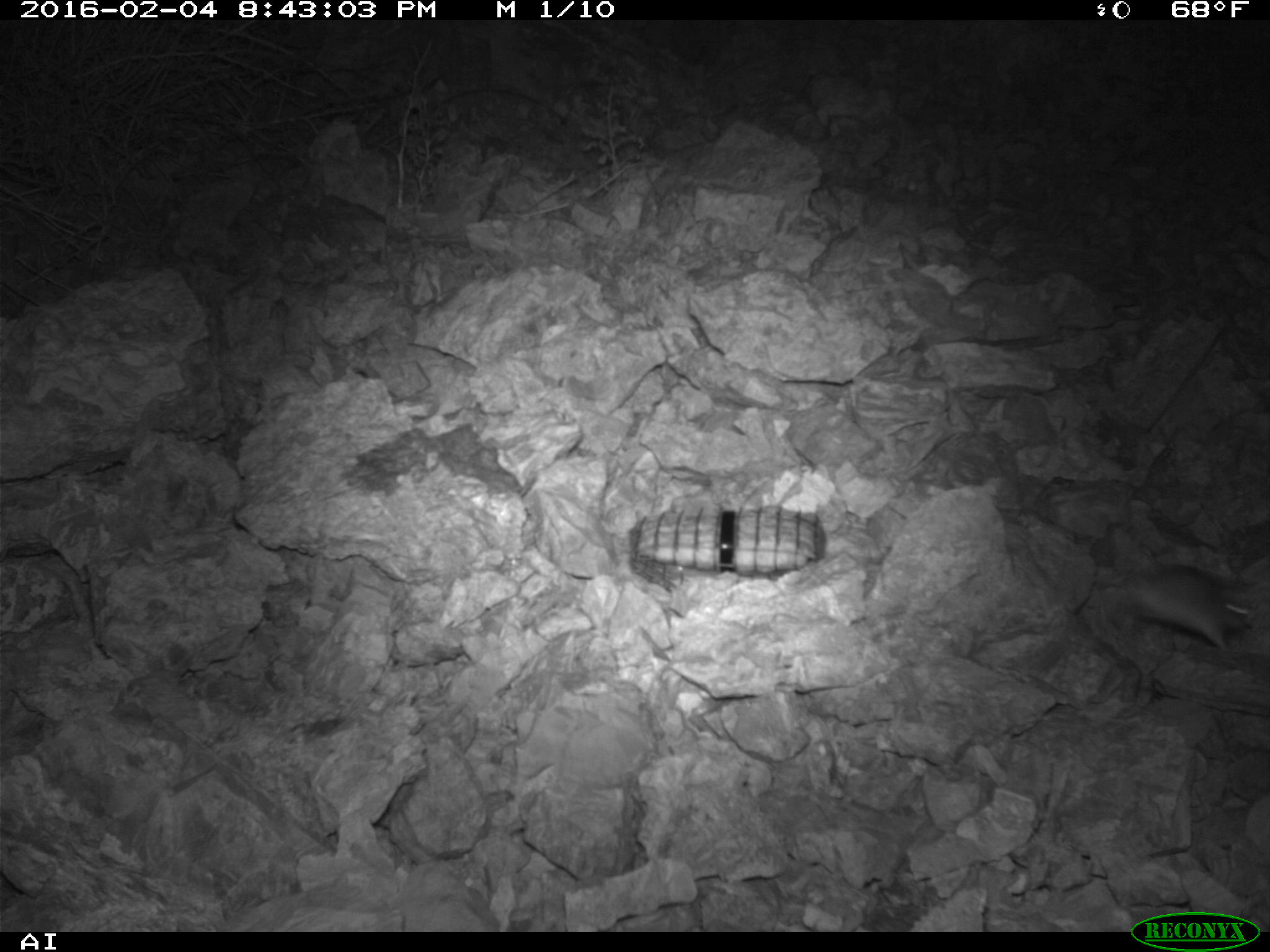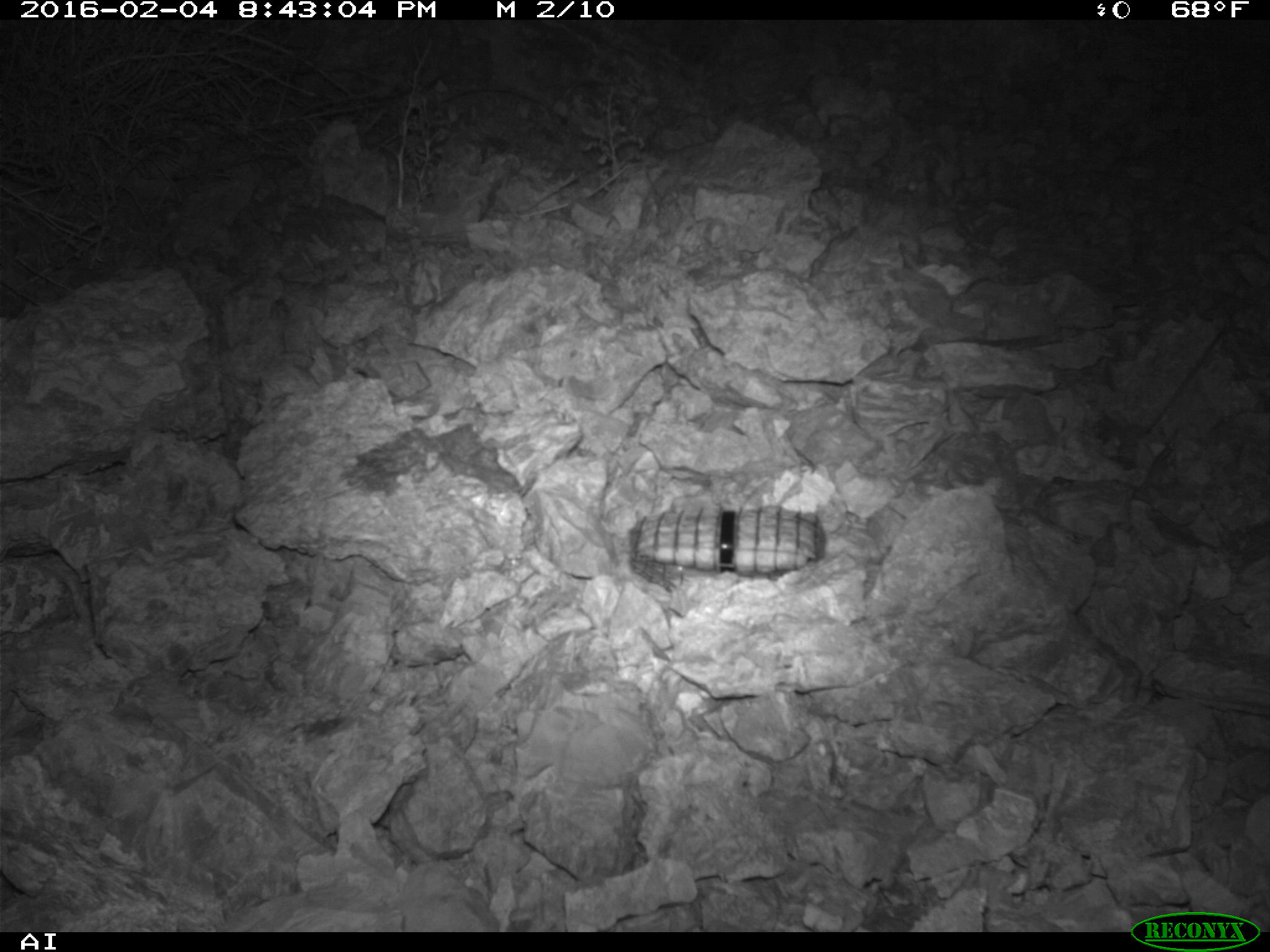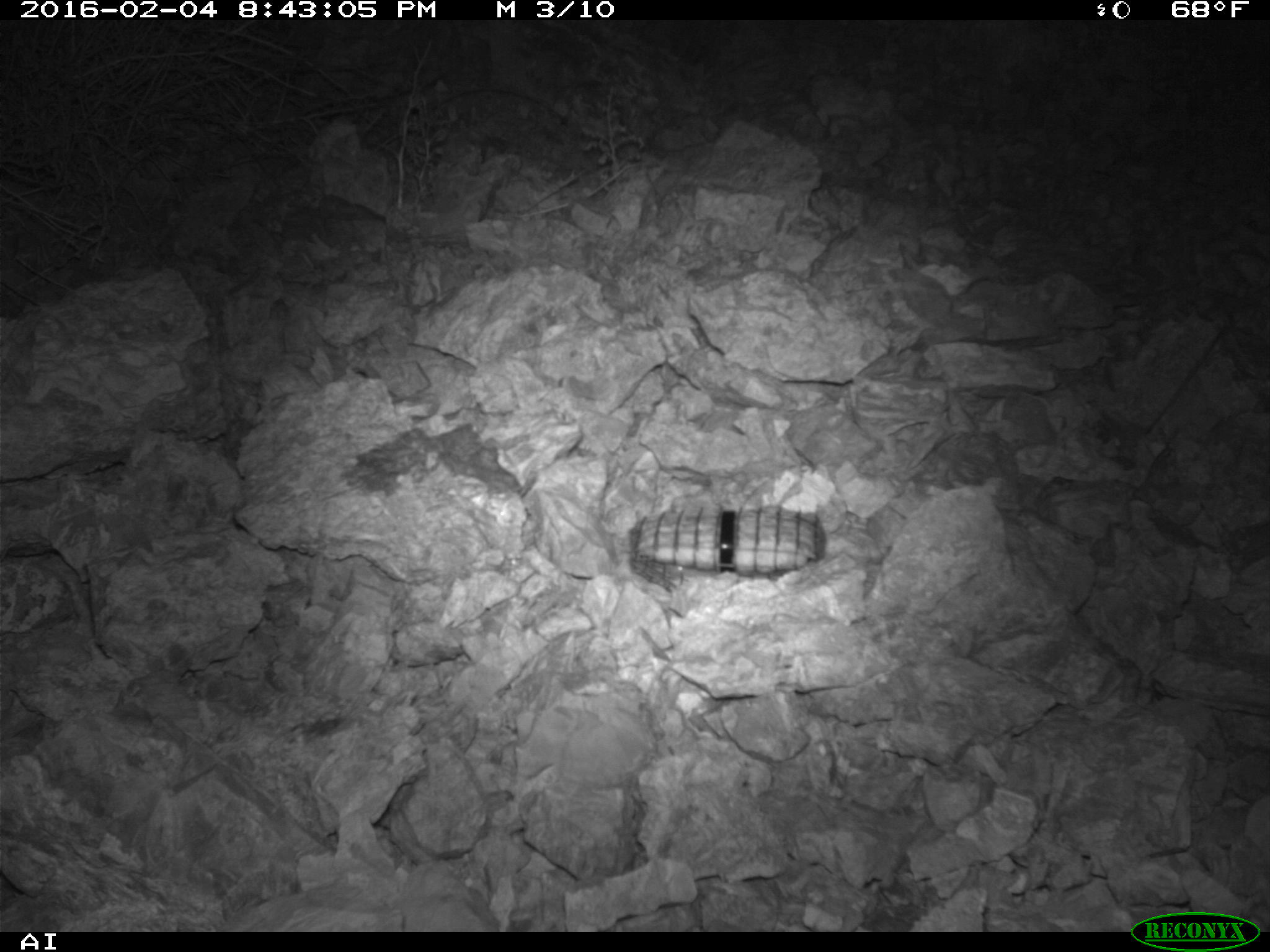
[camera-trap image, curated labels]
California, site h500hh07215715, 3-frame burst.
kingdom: Animalia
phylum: Chordata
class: Mammalia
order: Rodentia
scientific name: Rodentia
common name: rodent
Rodent (Rodentia).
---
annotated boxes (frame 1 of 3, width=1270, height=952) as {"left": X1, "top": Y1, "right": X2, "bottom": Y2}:
rodent: {"left": 1108, "top": 561, "right": 1269, "bottom": 648}